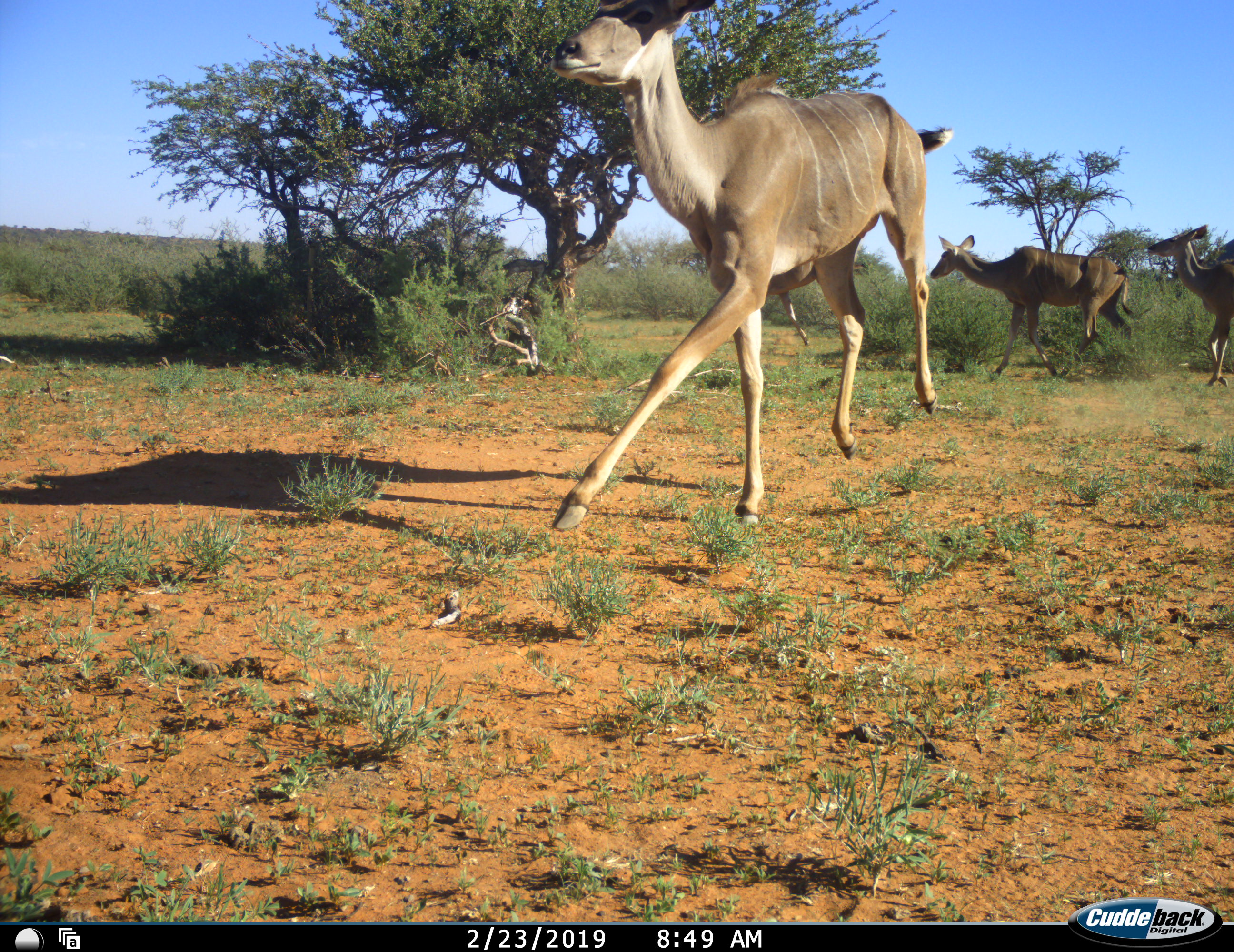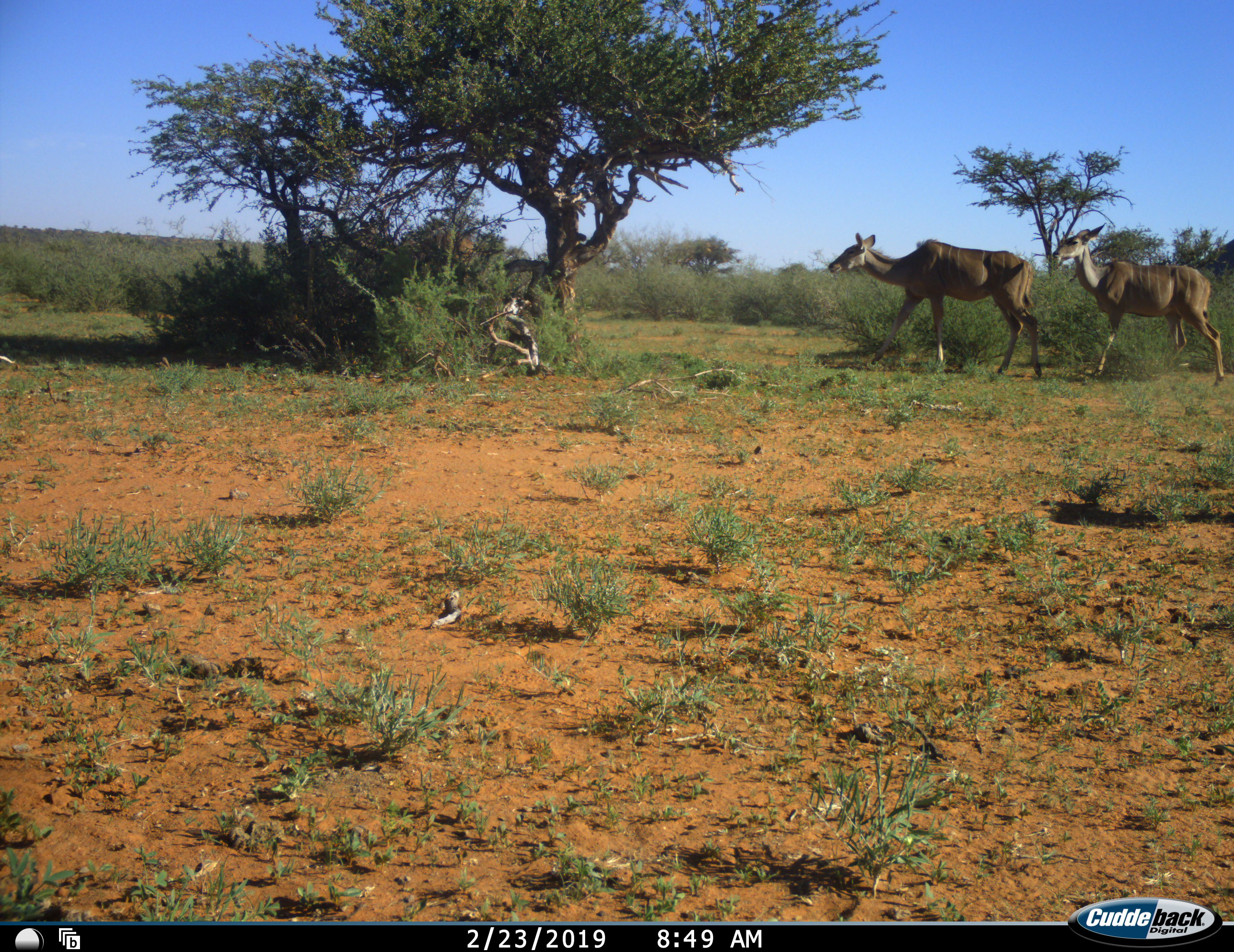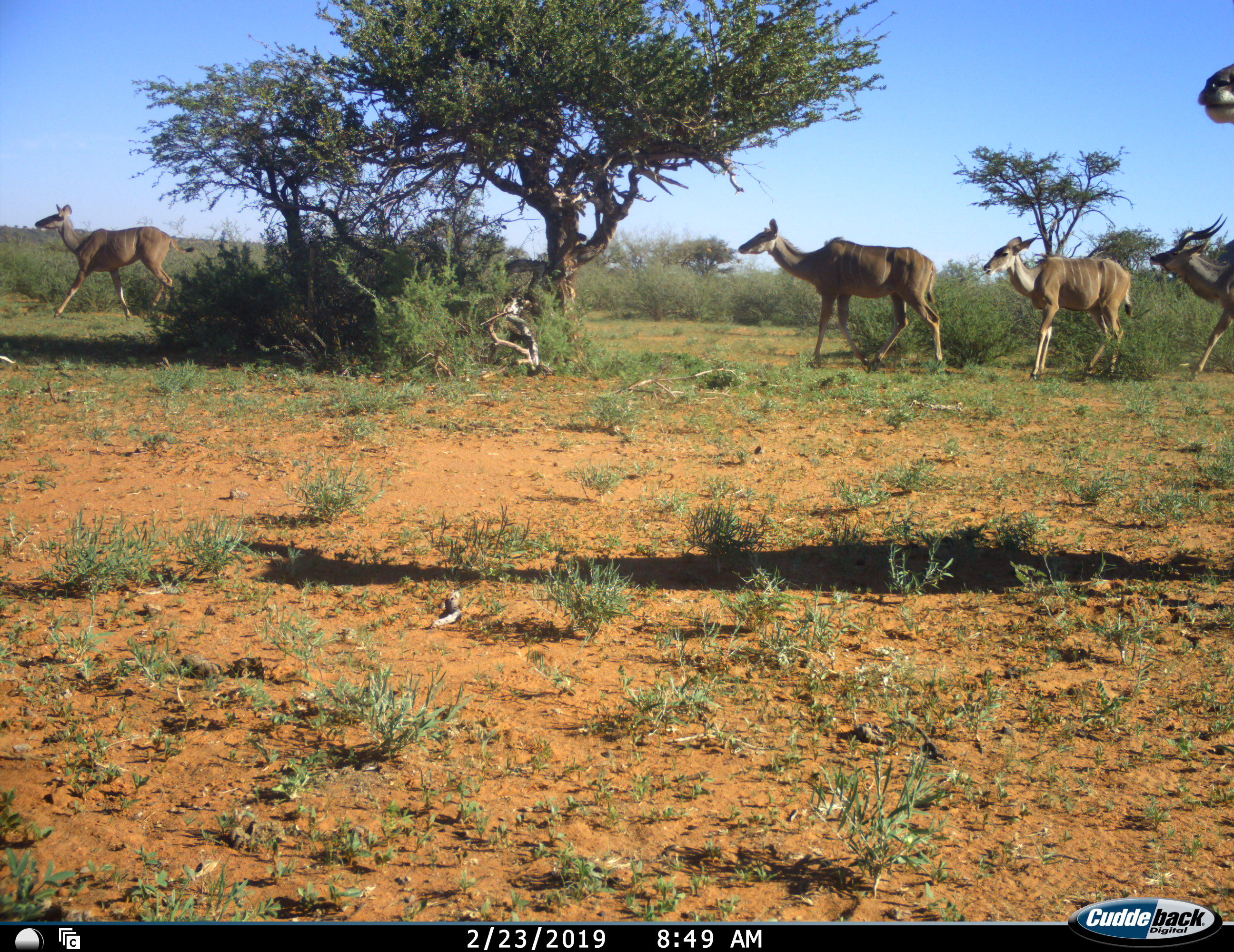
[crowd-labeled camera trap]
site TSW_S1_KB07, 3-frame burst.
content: unidentified animal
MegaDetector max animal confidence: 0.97